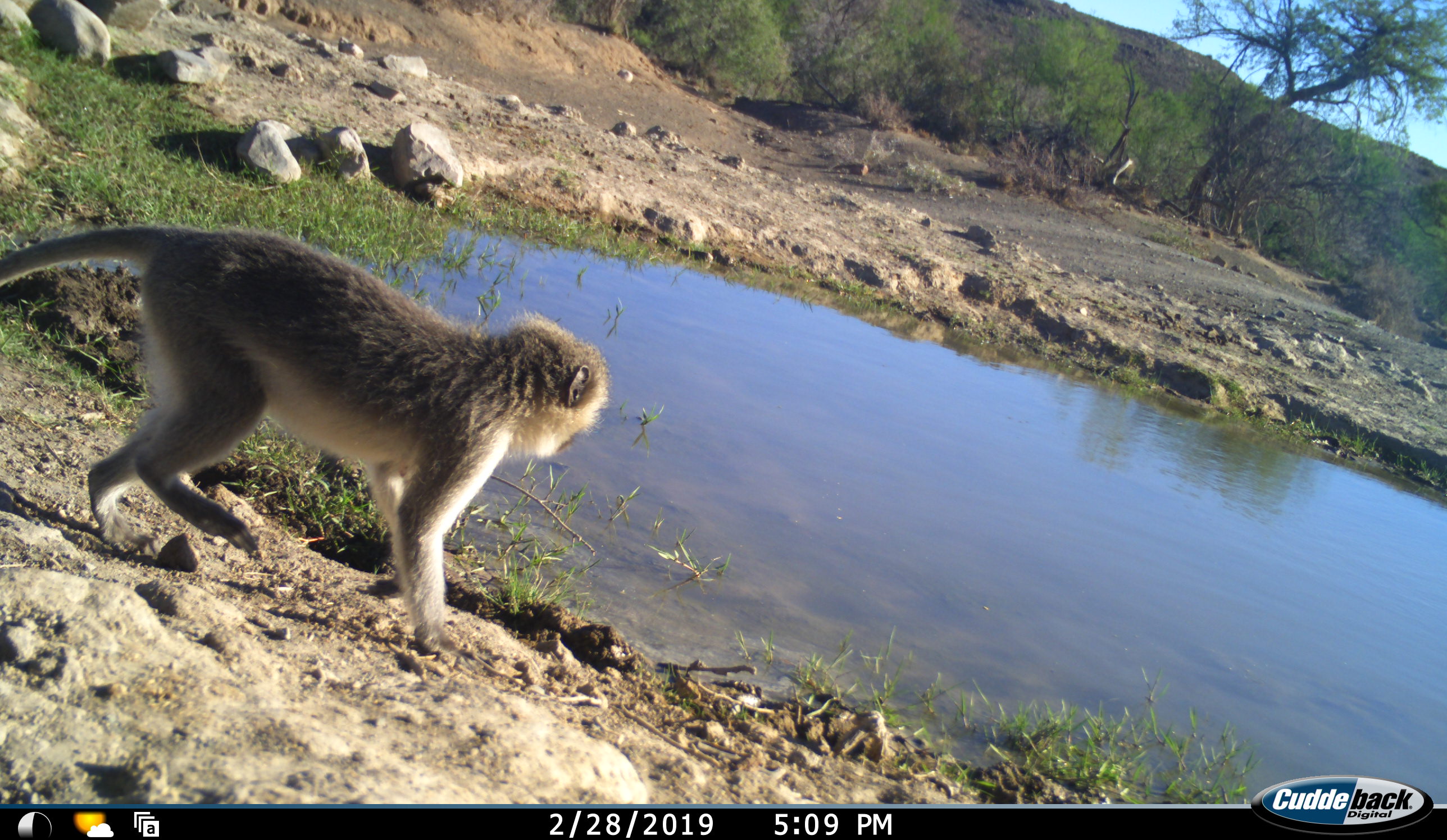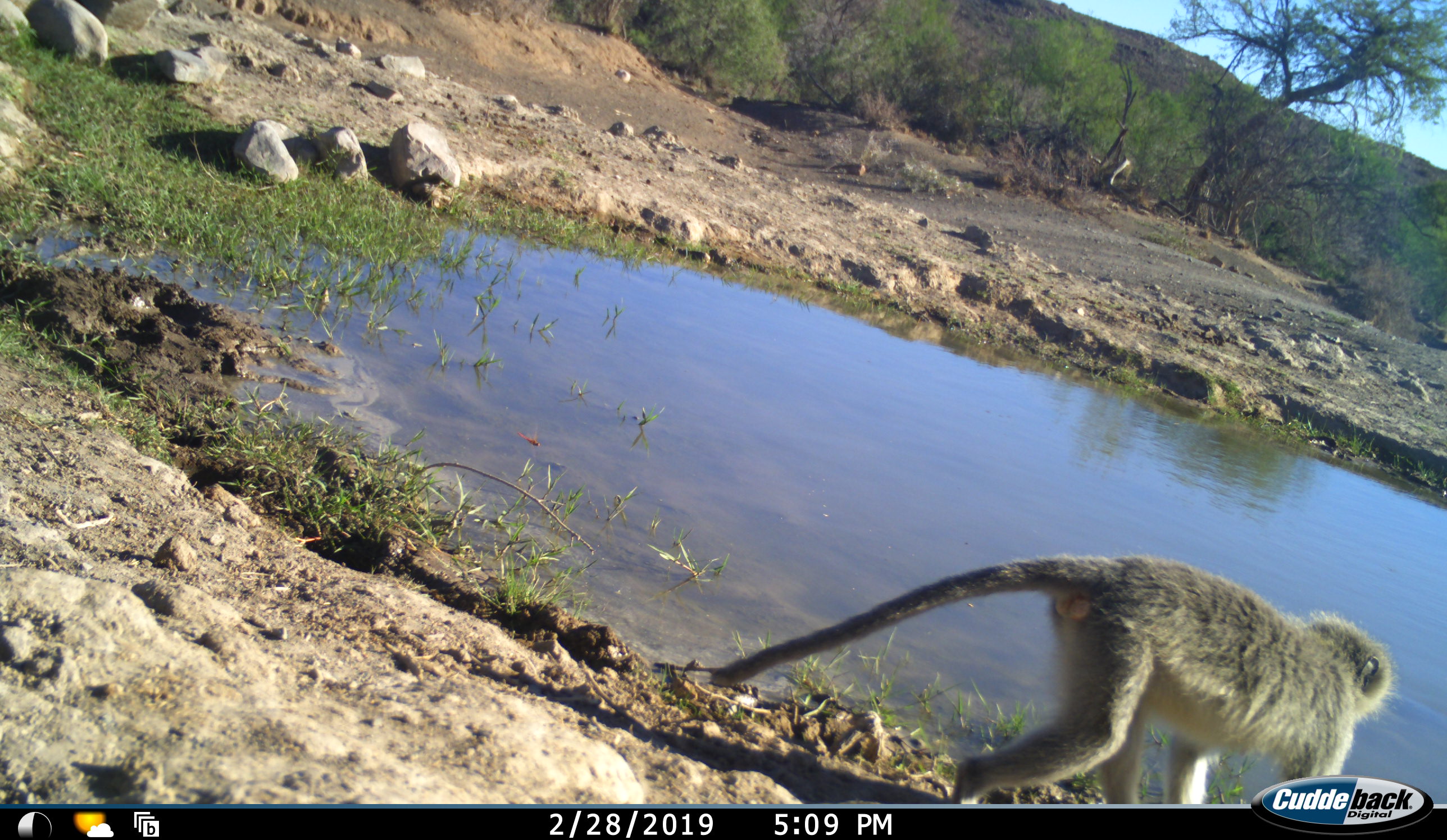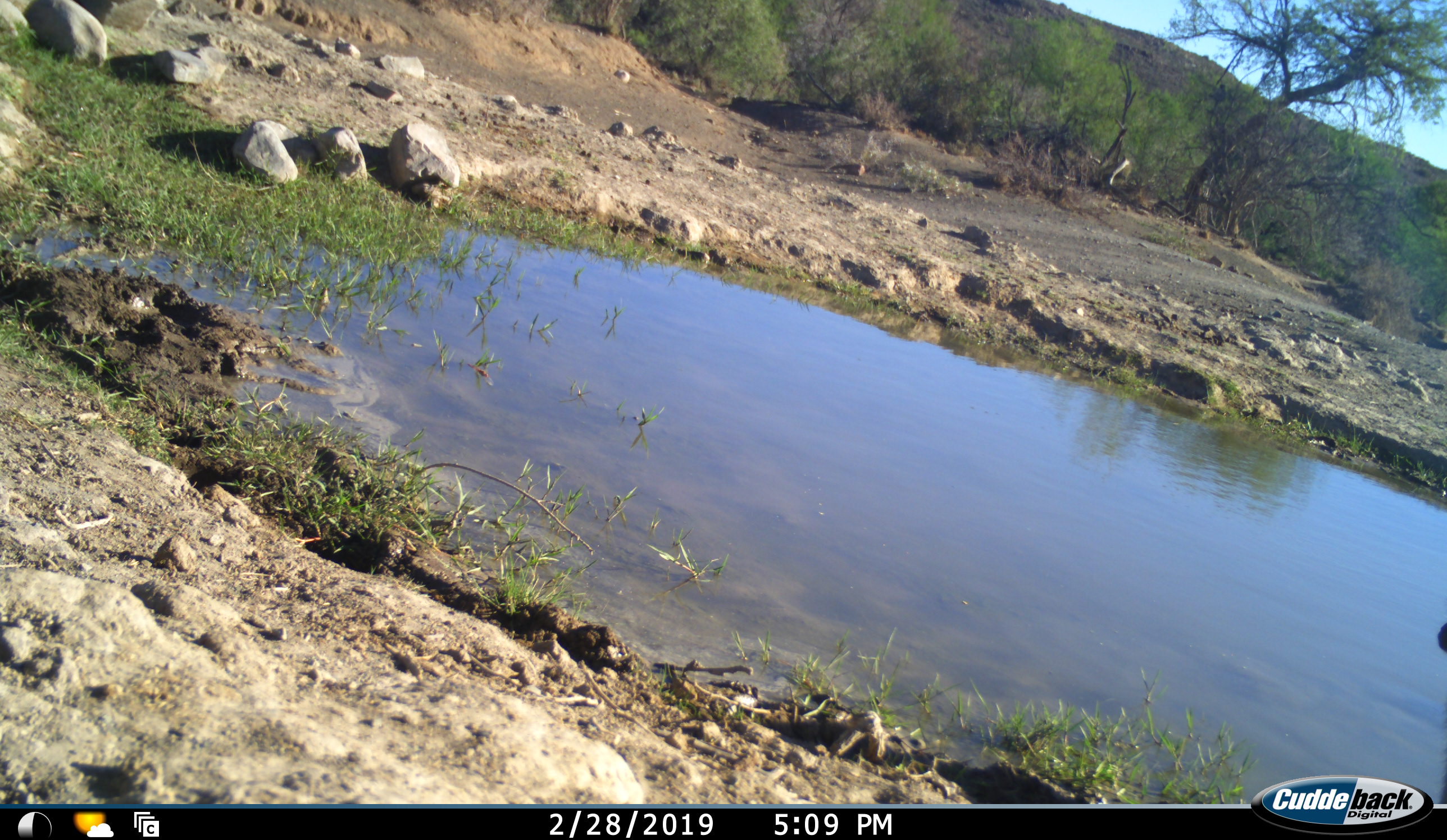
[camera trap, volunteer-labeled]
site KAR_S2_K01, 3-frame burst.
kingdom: Animalia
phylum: Chordata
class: Mammalia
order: Primates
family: Cercopithecidae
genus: Chlorocebus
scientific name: Chlorocebus pygerythrus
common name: vervet monkey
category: monkeyvervet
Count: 1.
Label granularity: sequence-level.